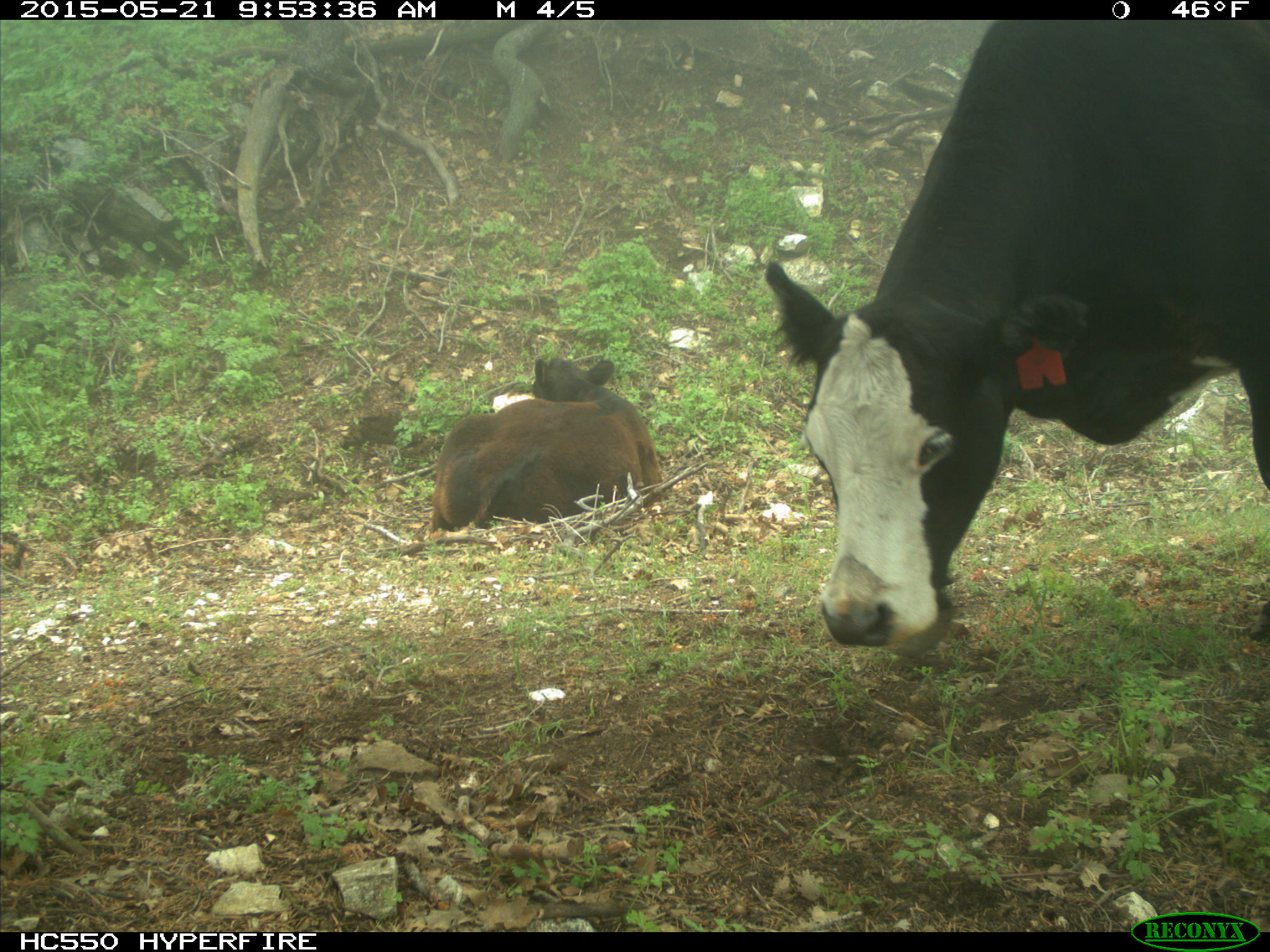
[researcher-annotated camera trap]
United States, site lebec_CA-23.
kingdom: Animalia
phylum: Chordata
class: Mammalia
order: Artiodactyla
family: Bovidae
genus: Bos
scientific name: Bos taurus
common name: domestic cow